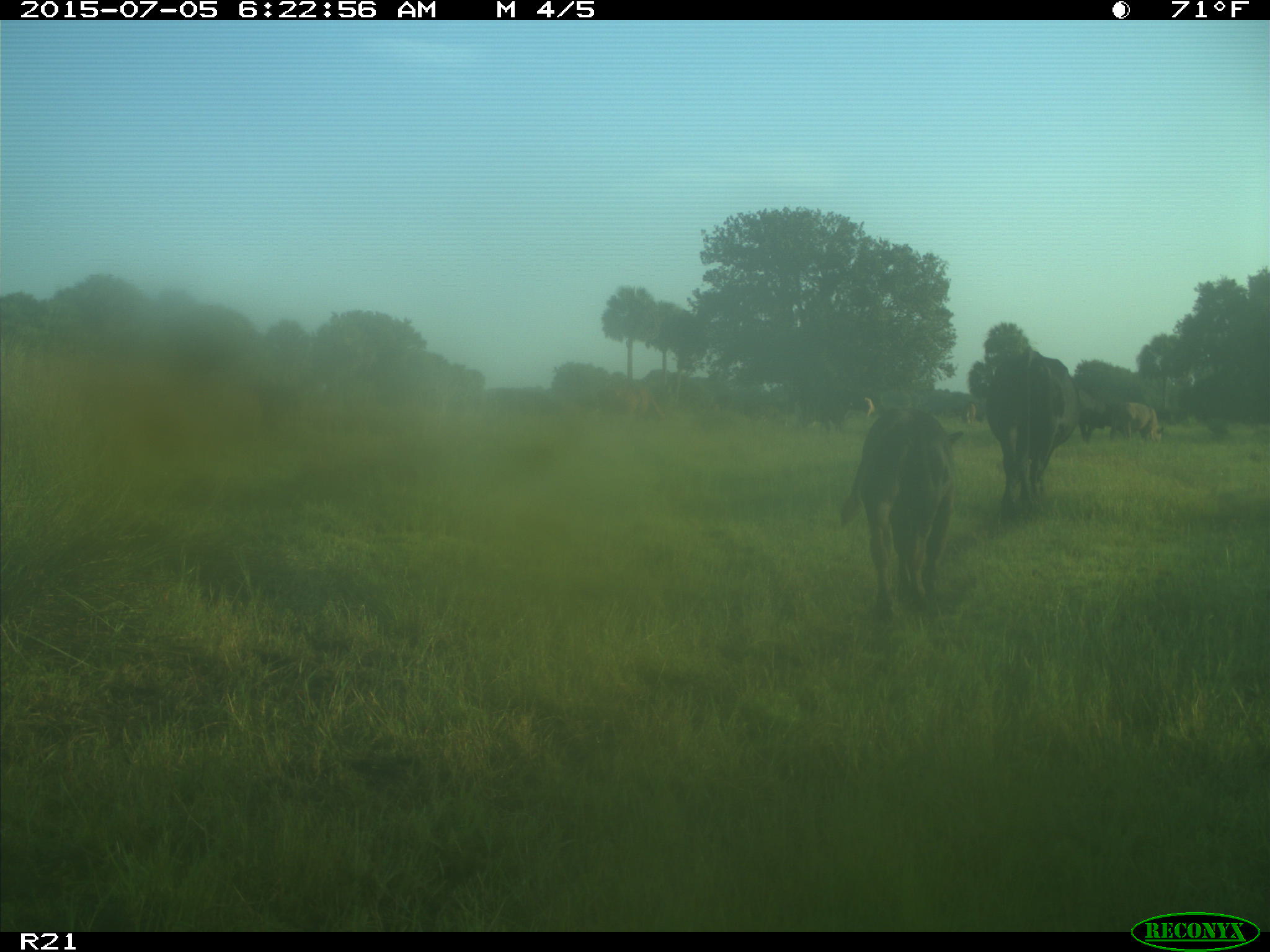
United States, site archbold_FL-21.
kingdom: Animalia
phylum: Chordata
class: Mammalia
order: Artiodactyla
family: Bovidae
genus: Bos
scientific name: Bos taurus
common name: domestic cow